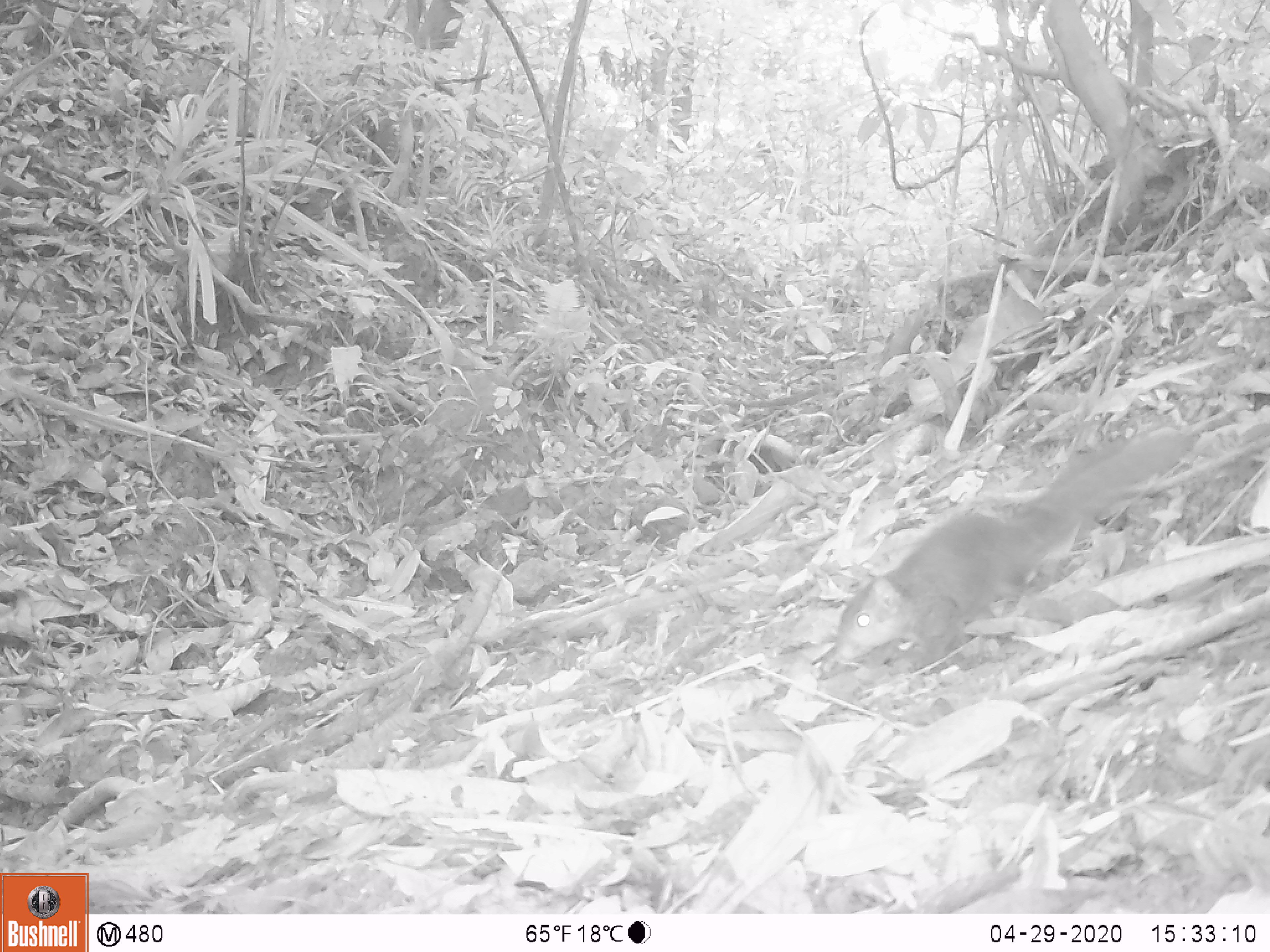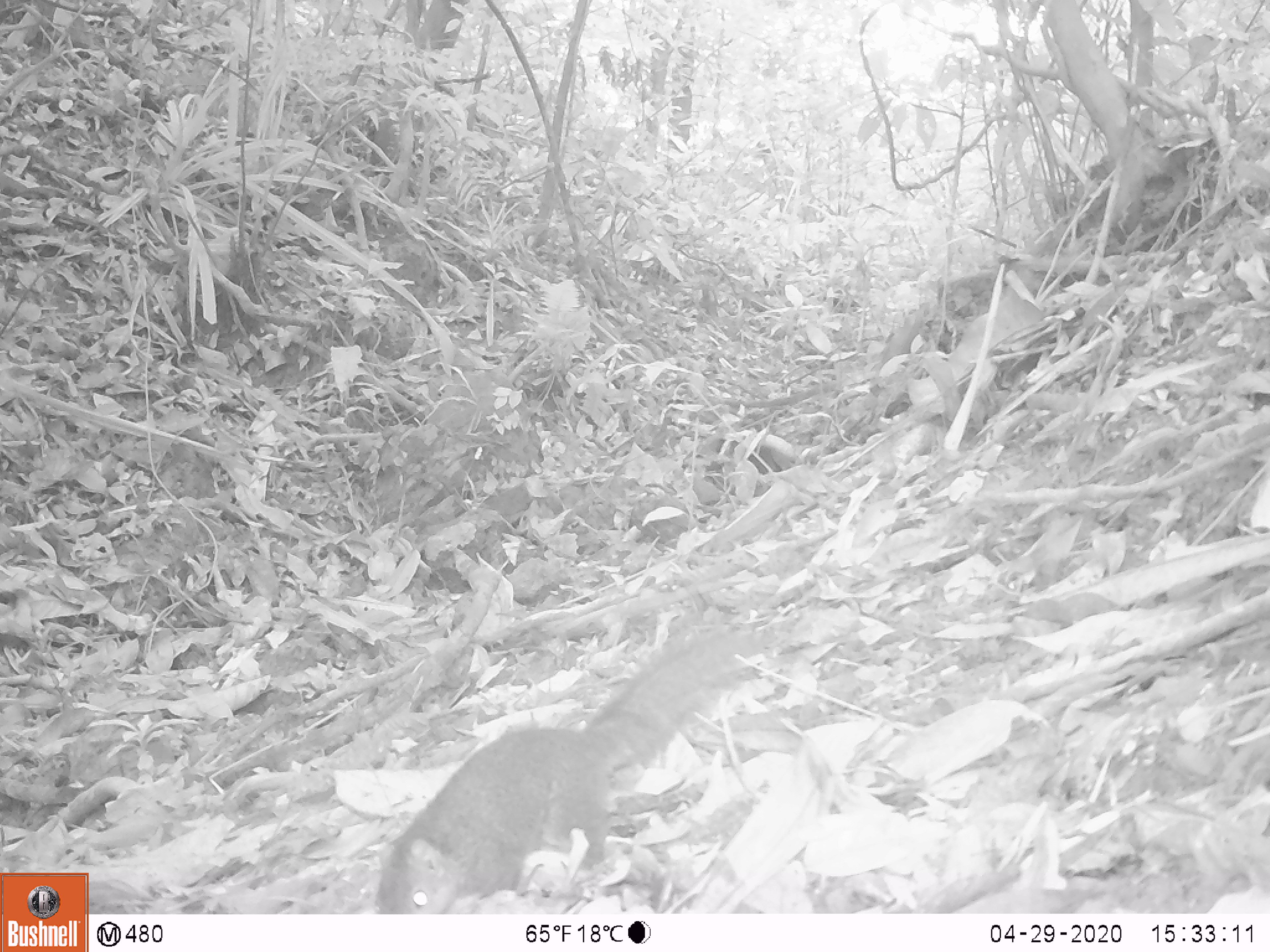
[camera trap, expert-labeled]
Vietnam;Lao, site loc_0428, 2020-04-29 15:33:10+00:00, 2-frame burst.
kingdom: Animalia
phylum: Chordata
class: Mammalia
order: Rodentia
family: Sciuridae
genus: Dremomys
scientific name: Dremomys rufigenis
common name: red-cheeked squirrel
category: red cheeked squirrel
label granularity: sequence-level